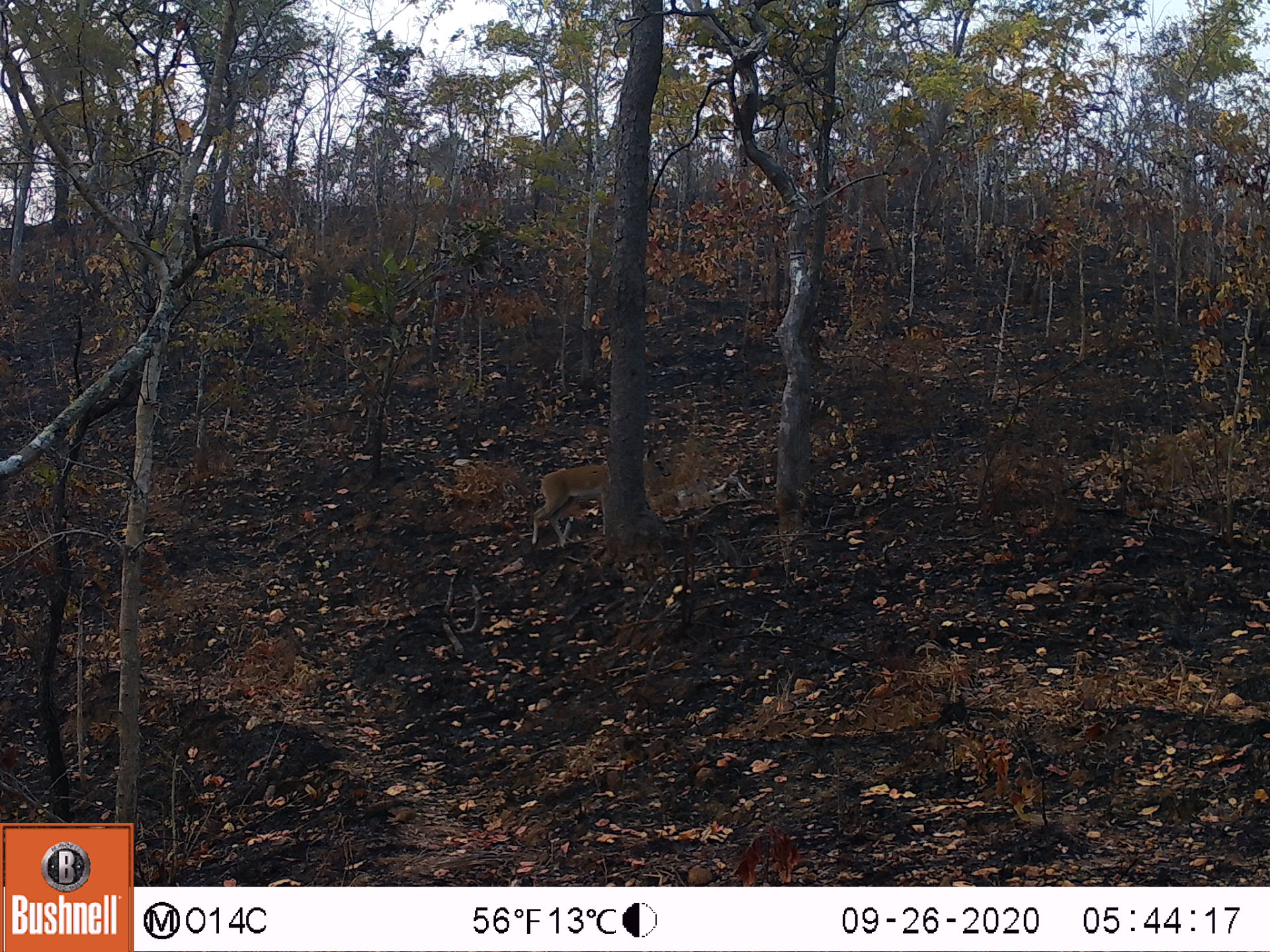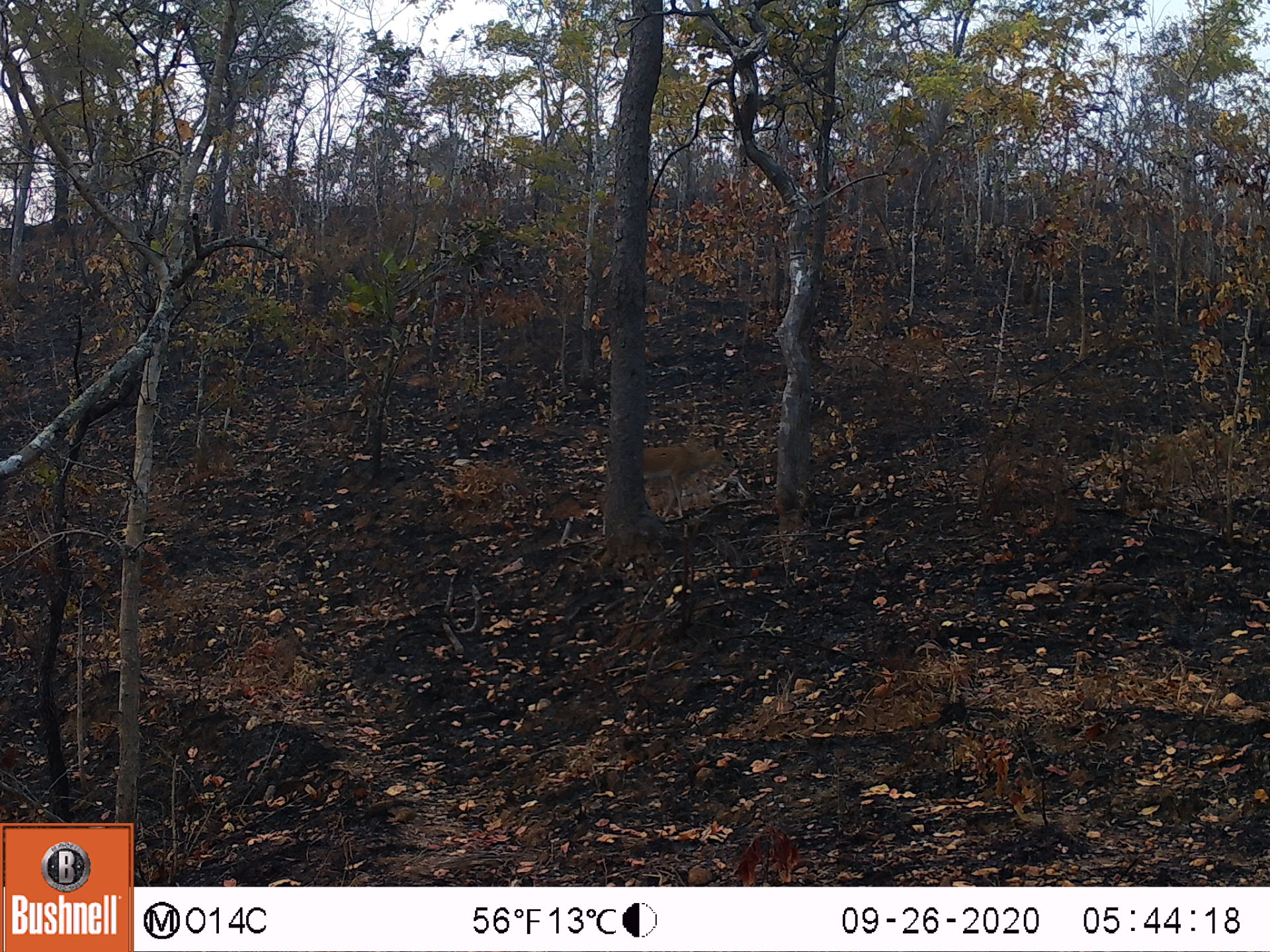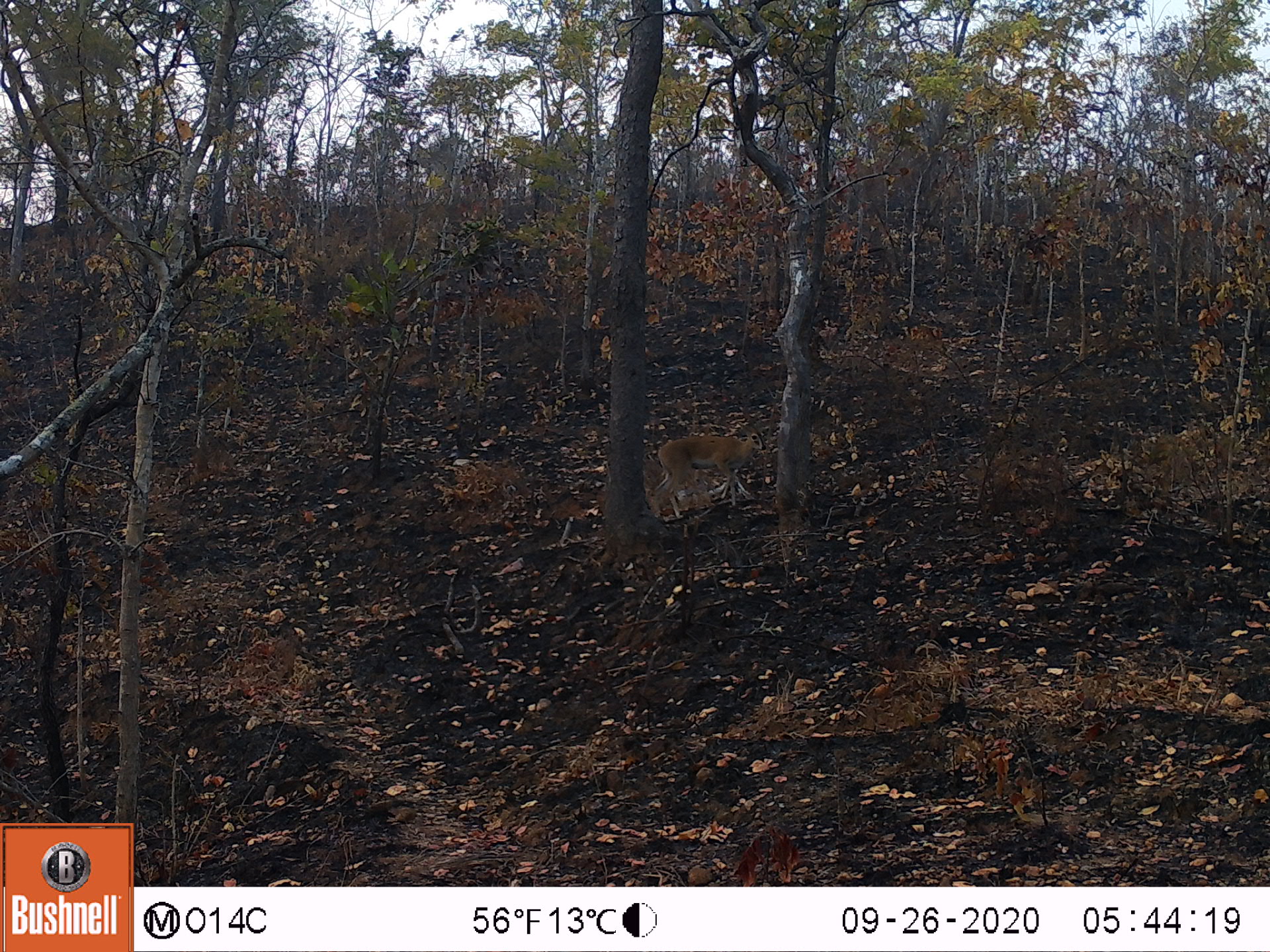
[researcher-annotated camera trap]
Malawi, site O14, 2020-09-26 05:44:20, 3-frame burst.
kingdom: Animalia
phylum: Chordata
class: Mammalia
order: Artiodactyla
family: Bovidae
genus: Sylvicapra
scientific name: Sylvicapra grimmia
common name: common duiker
Common duiker (Sylvicapra grimmia), count 1.